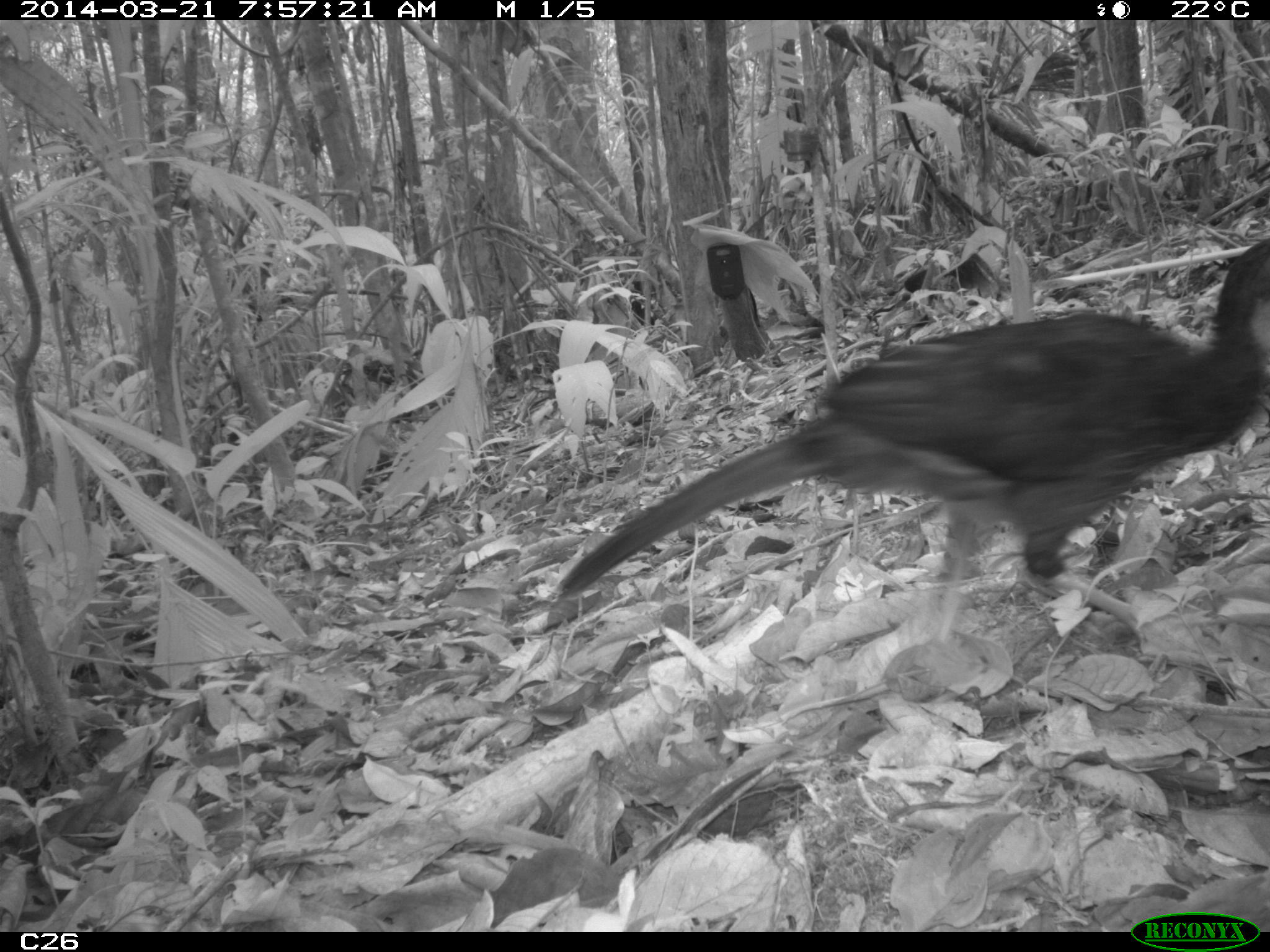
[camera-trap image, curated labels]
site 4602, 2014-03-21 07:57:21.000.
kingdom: Animalia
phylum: Chordata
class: Aves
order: Galliformes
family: Cracidae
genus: Penelope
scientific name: Penelope jacquacu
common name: spix's guan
Penelope jacquacu (spix's guan), count 1, age adult.